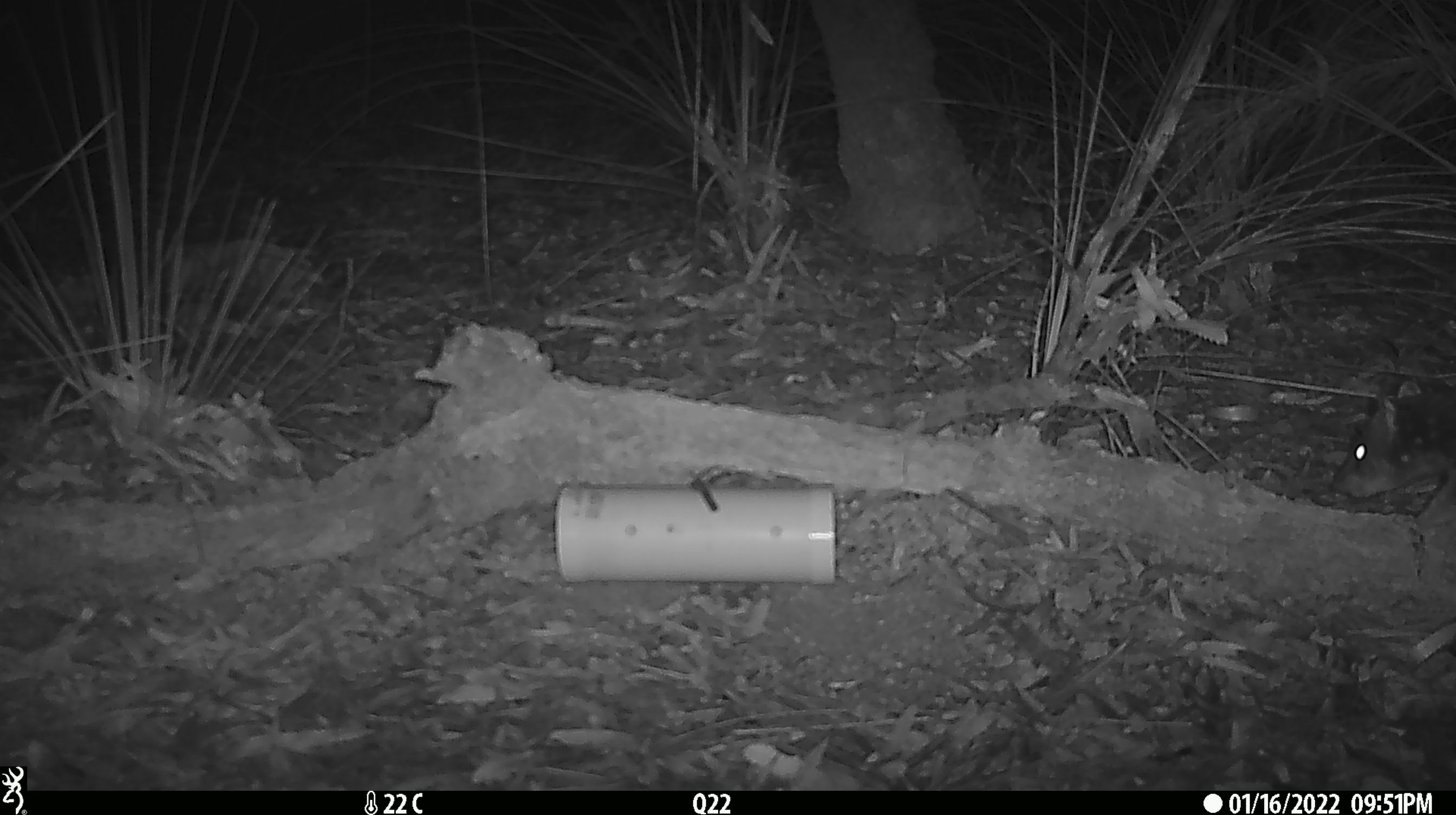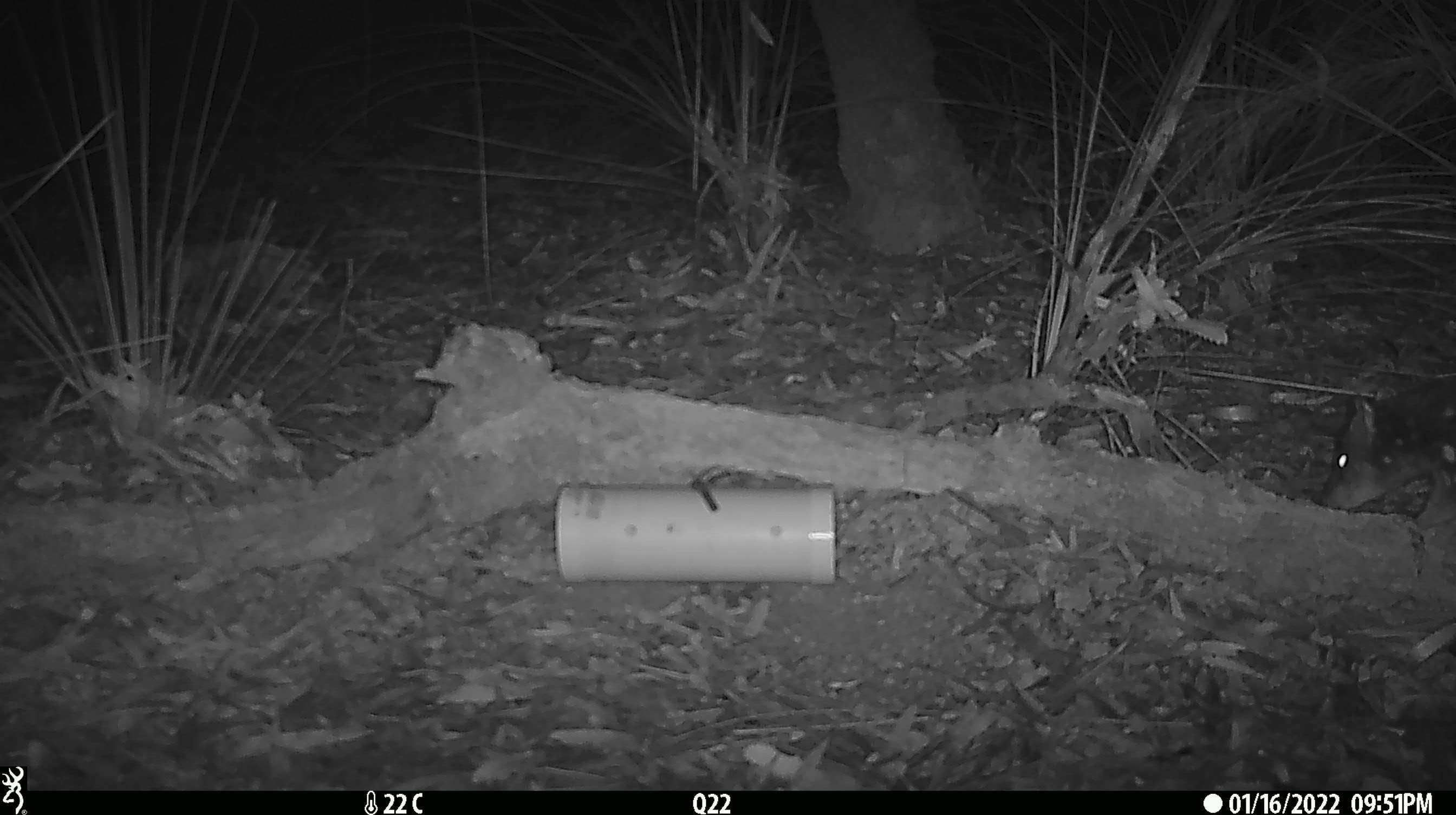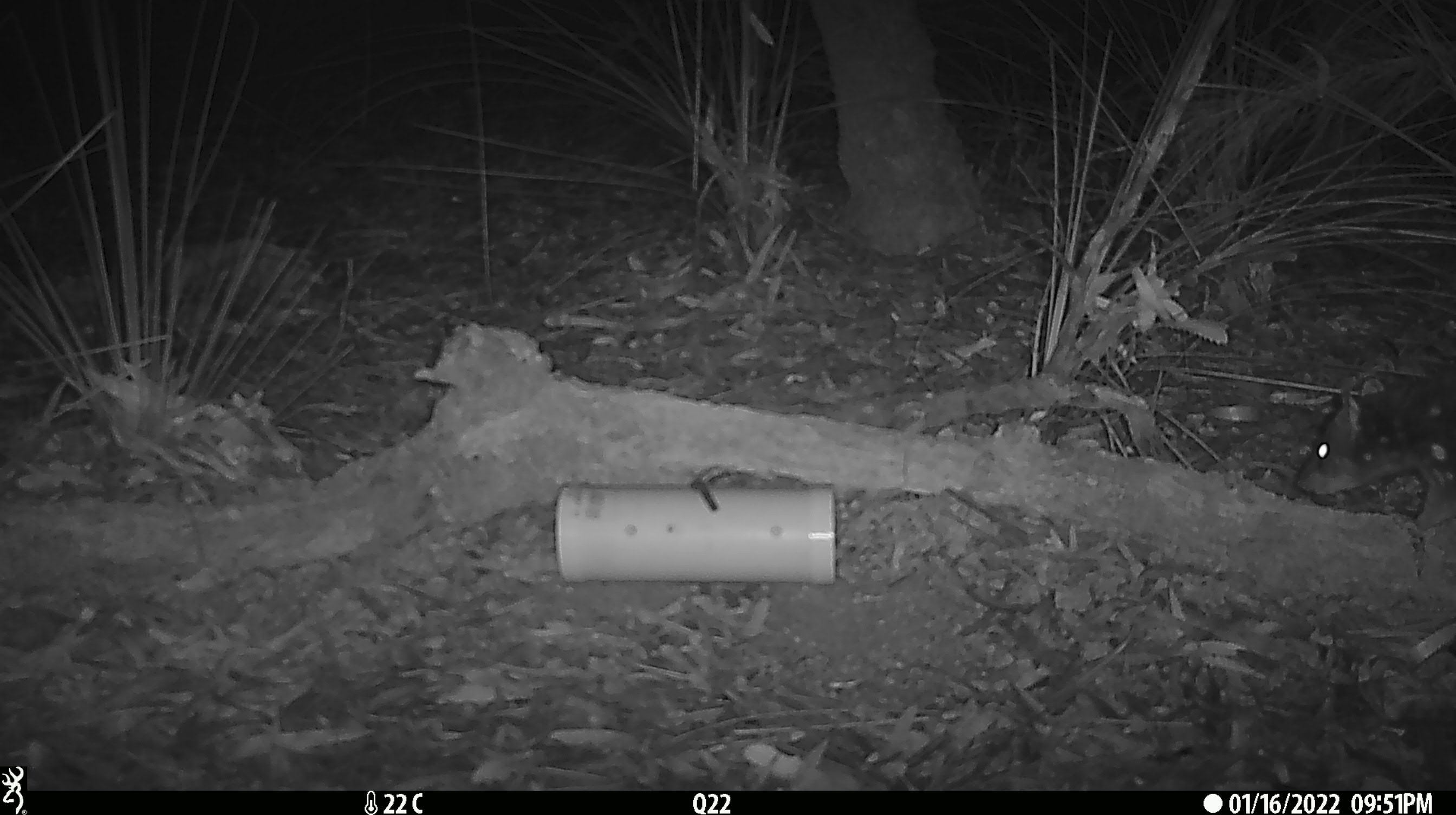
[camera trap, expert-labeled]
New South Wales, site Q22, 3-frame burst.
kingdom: Animalia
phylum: Chordata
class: Mammalia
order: Dasyuromorphia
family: Dasyuridae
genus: Dasyurus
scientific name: Dasyurus maculatus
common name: spotted-tailed quoll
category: quoll